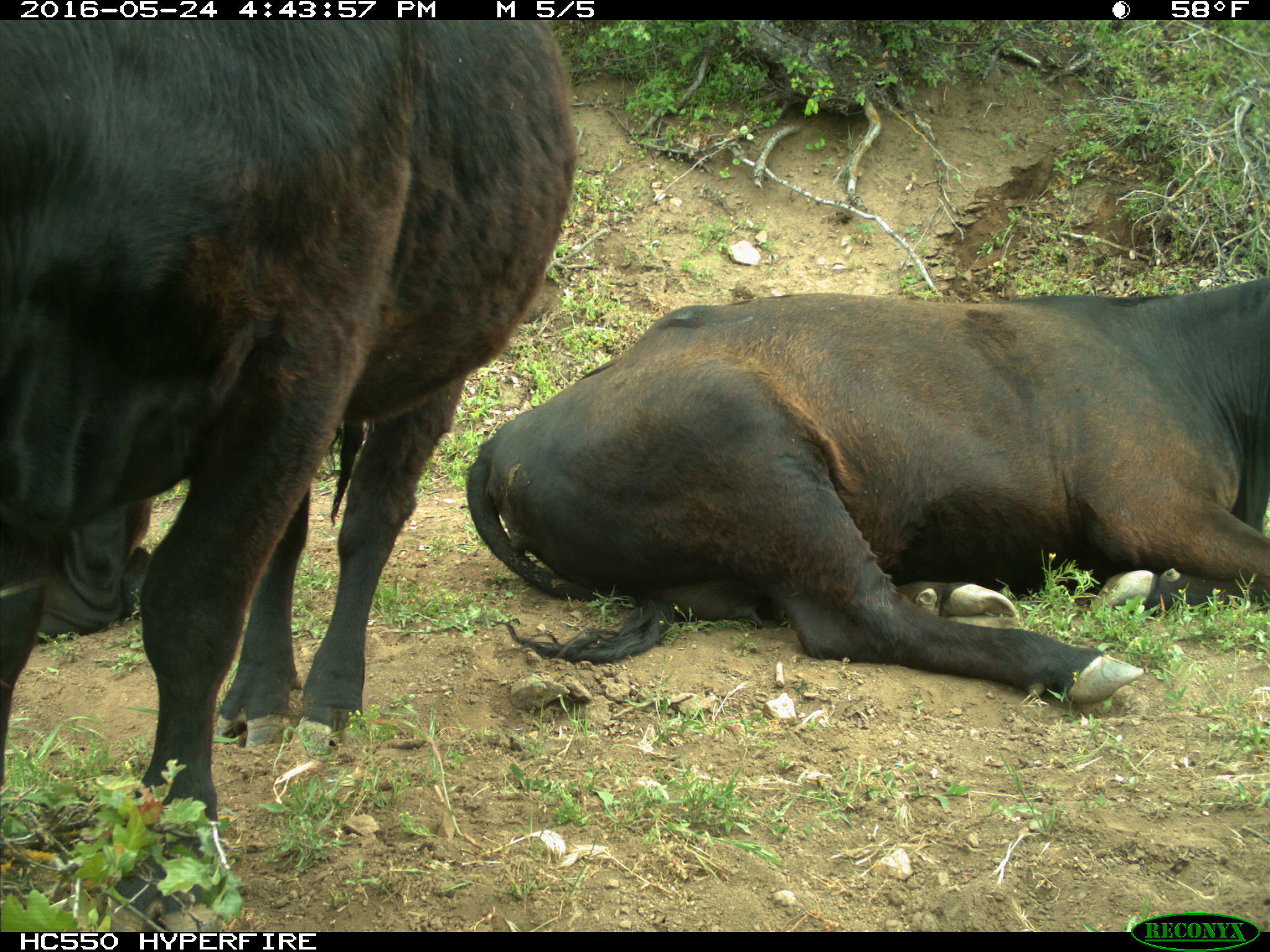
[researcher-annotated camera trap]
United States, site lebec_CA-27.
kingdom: Animalia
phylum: Chordata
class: Mammalia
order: Artiodactyla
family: Bovidae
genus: Bos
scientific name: Bos taurus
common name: domestic cow